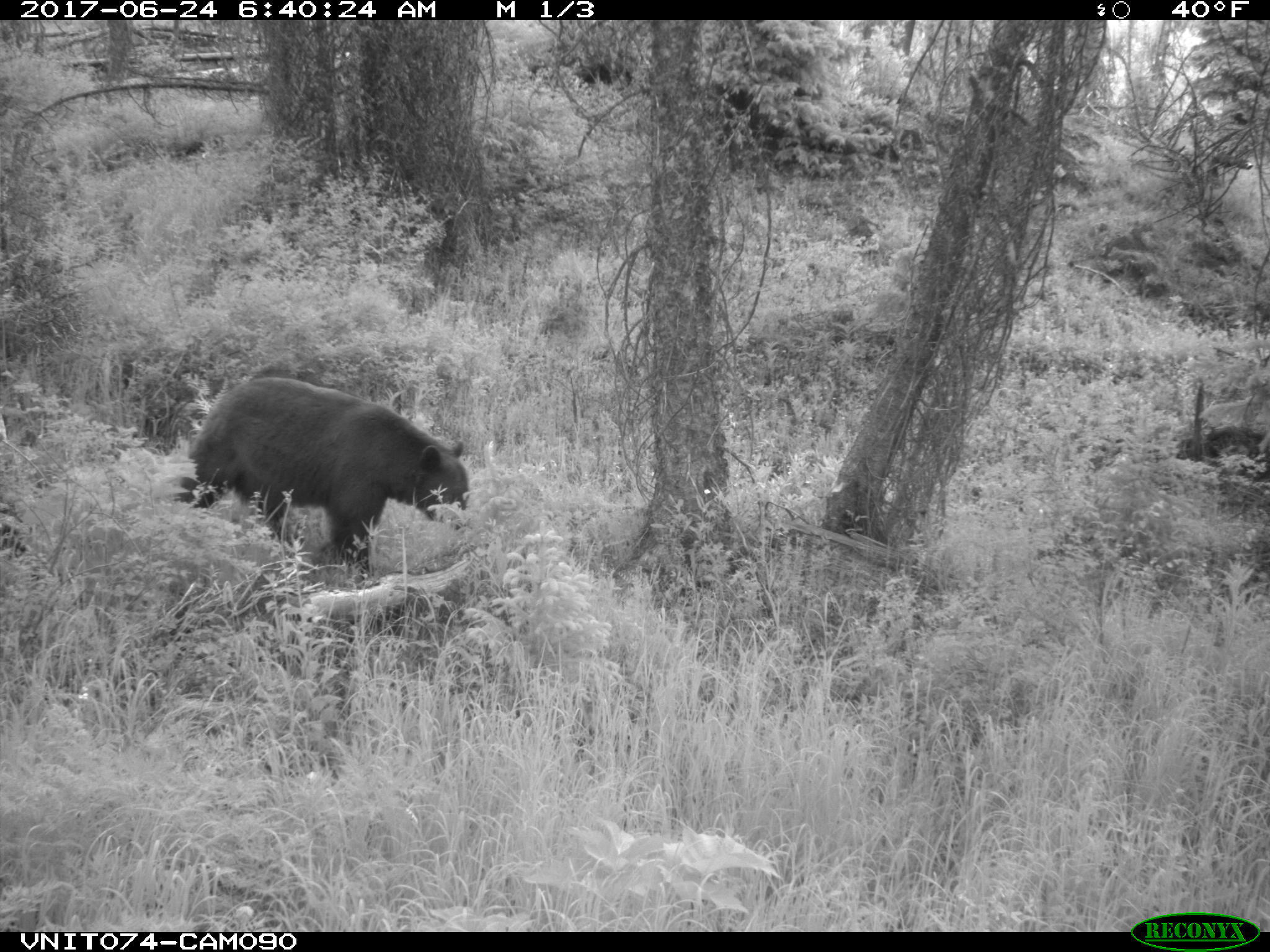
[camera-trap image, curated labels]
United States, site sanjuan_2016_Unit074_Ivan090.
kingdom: Animalia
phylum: Chordata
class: Mammalia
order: Carnivora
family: Ursidae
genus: Ursus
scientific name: Ursus americanus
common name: american black bear